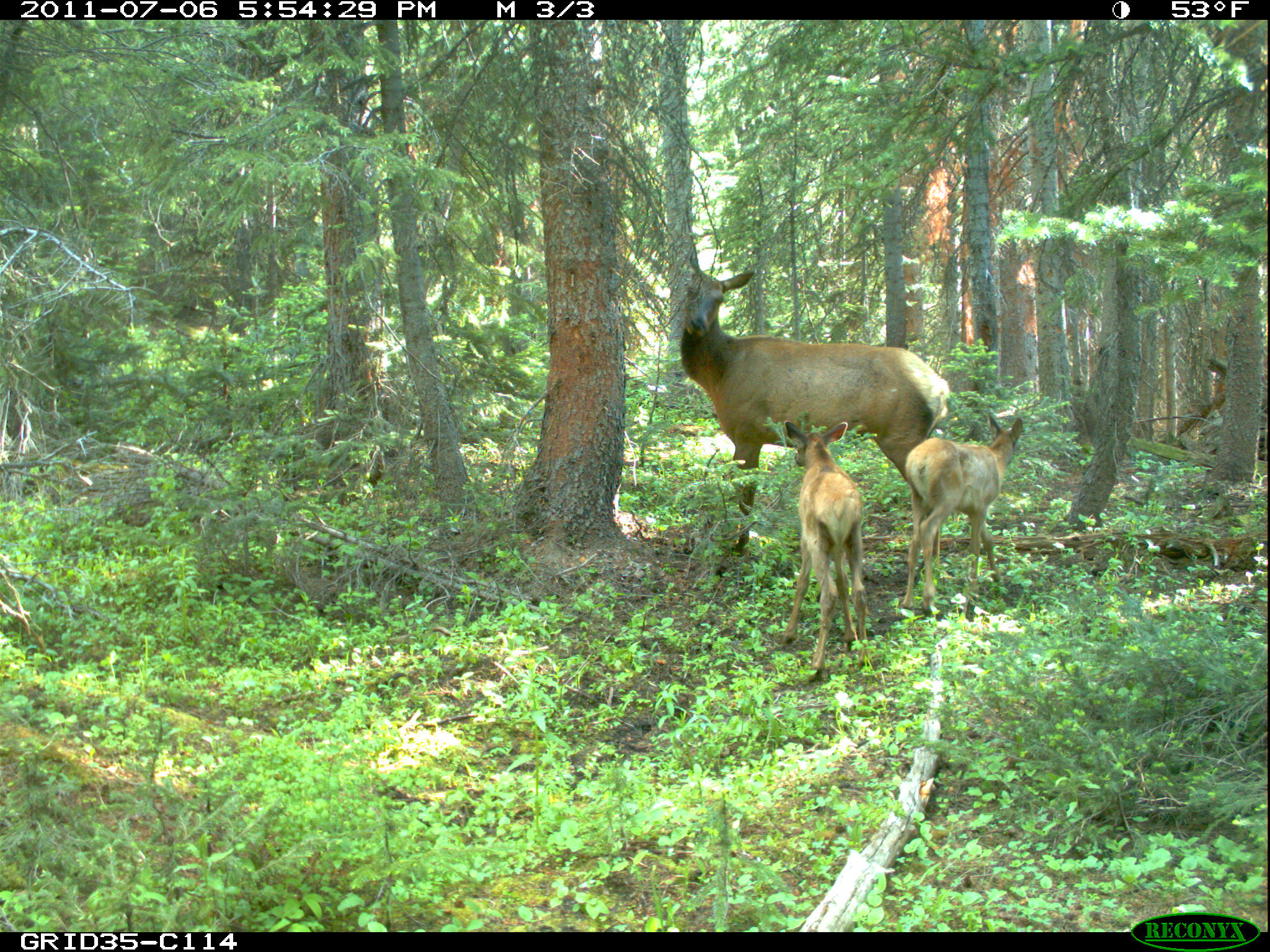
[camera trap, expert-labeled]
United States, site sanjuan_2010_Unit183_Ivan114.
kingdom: Animalia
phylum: Chordata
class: Mammalia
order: Artiodactyla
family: Cervidae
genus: Cervus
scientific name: Cervus elaphus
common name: red deer